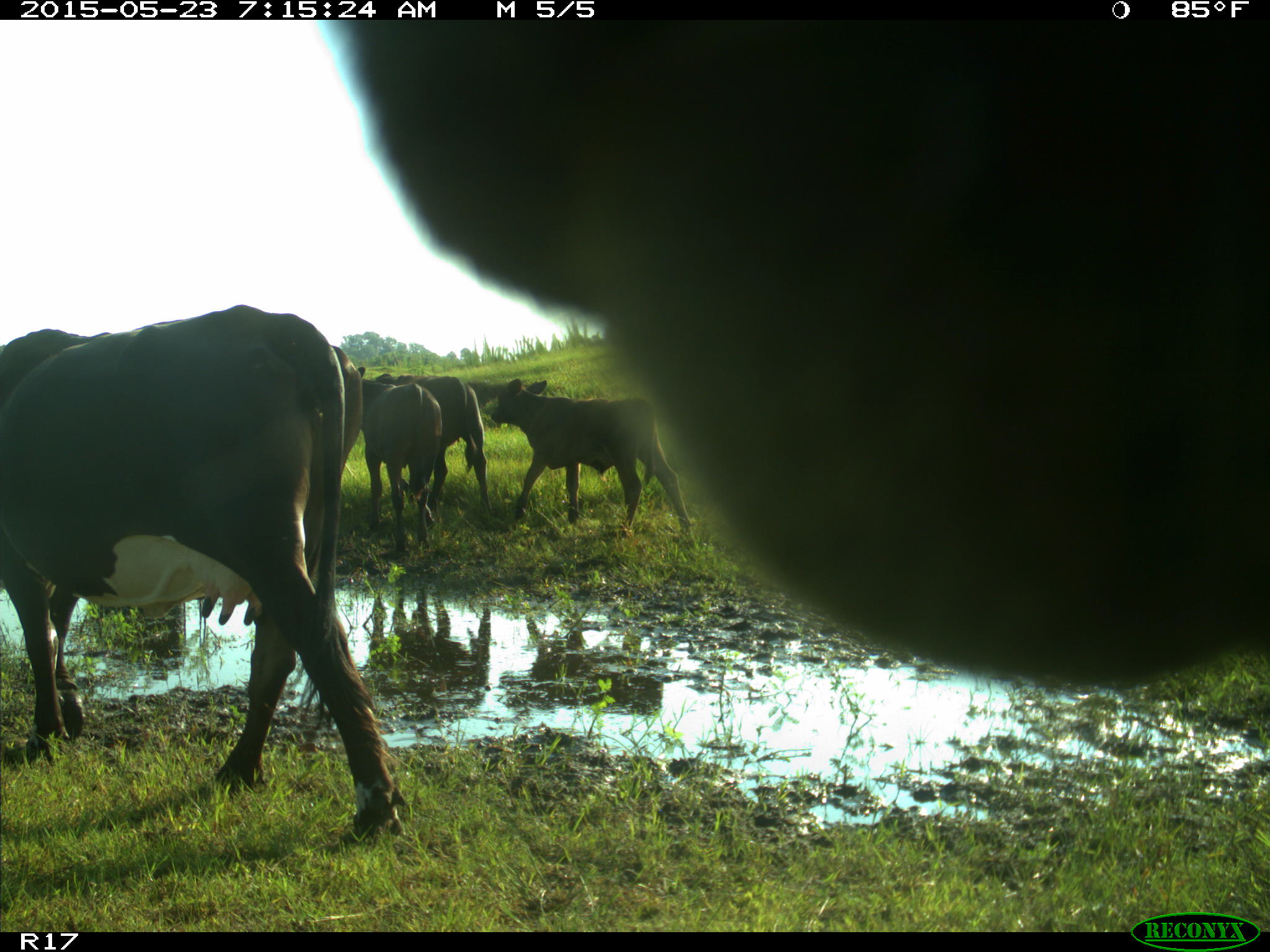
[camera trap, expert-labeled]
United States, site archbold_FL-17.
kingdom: Animalia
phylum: Chordata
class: Mammalia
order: Artiodactyla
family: Bovidae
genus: Bos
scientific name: Bos taurus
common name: domestic cow